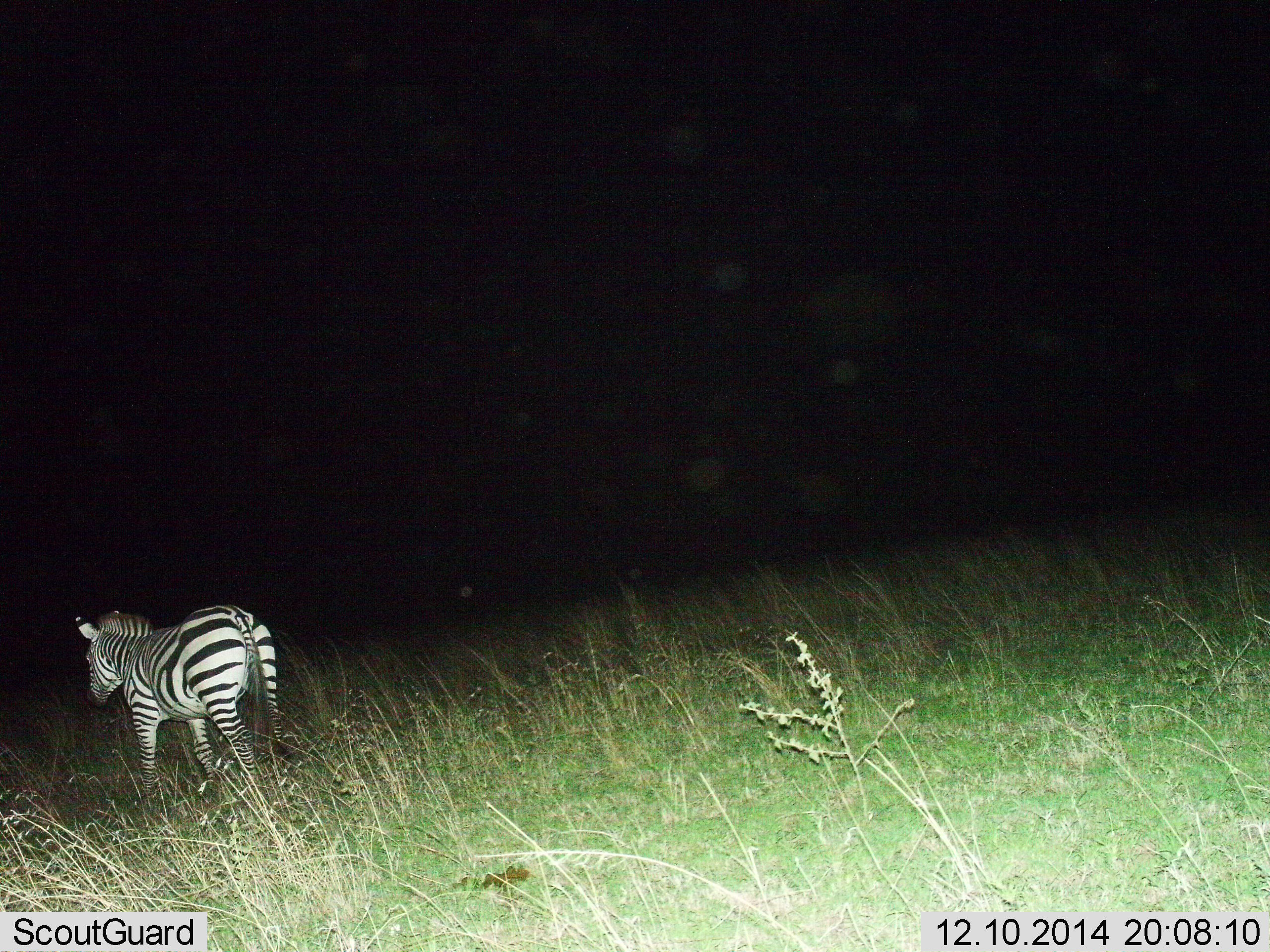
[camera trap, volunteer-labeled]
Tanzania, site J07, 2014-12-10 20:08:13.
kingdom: Animalia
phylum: Chordata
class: Mammalia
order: Perissodactyla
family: Equidae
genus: Equus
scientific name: Equus quagga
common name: plains zebra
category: zebra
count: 1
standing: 30%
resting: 0%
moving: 70%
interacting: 0%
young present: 0%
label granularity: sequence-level